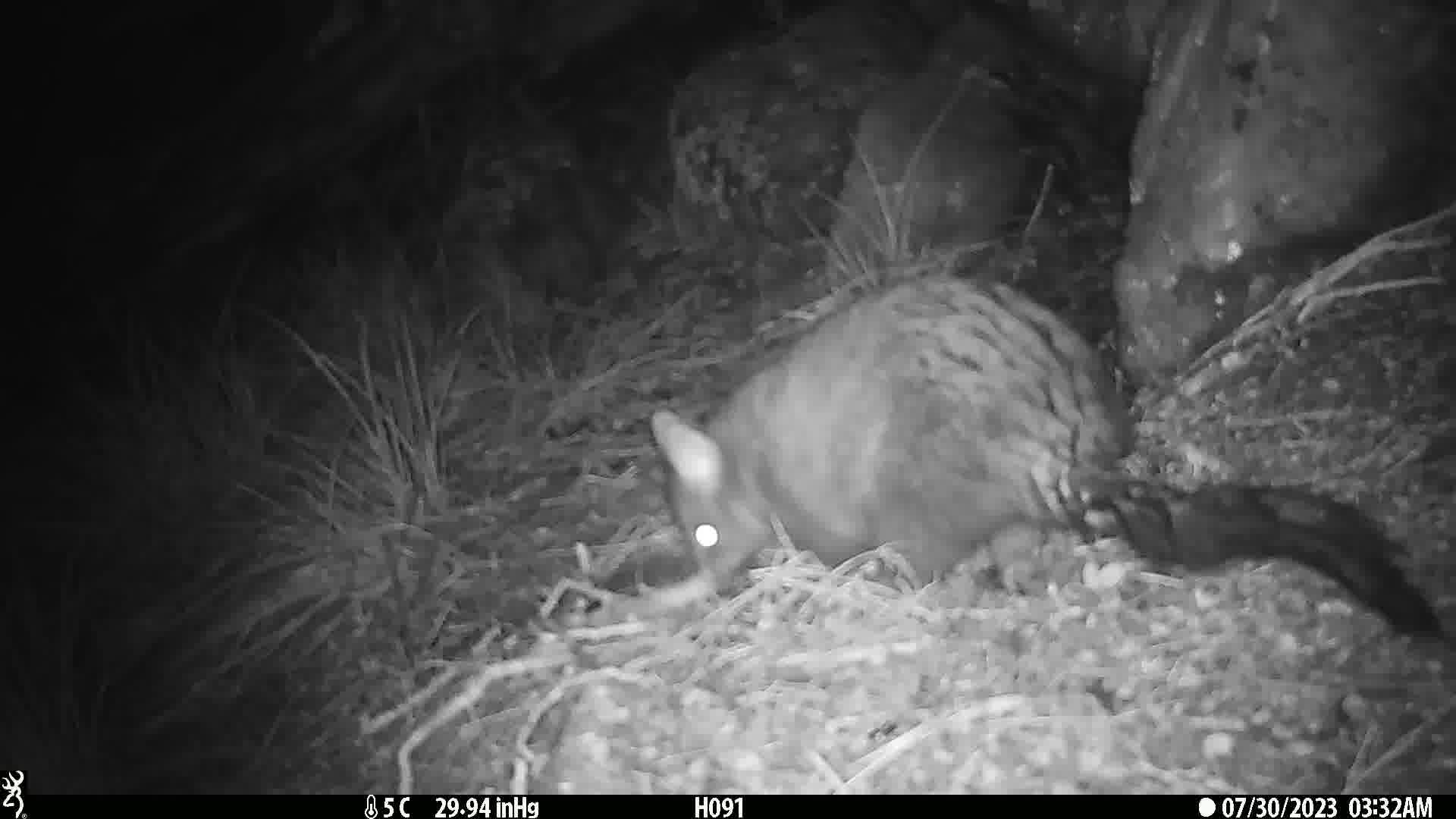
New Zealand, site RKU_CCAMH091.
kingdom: Animalia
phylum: Chordata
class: Mammalia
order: Diprotodontia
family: Phalangeridae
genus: Trichosurus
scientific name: Trichosurus vulpecula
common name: common brushtail possum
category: possum